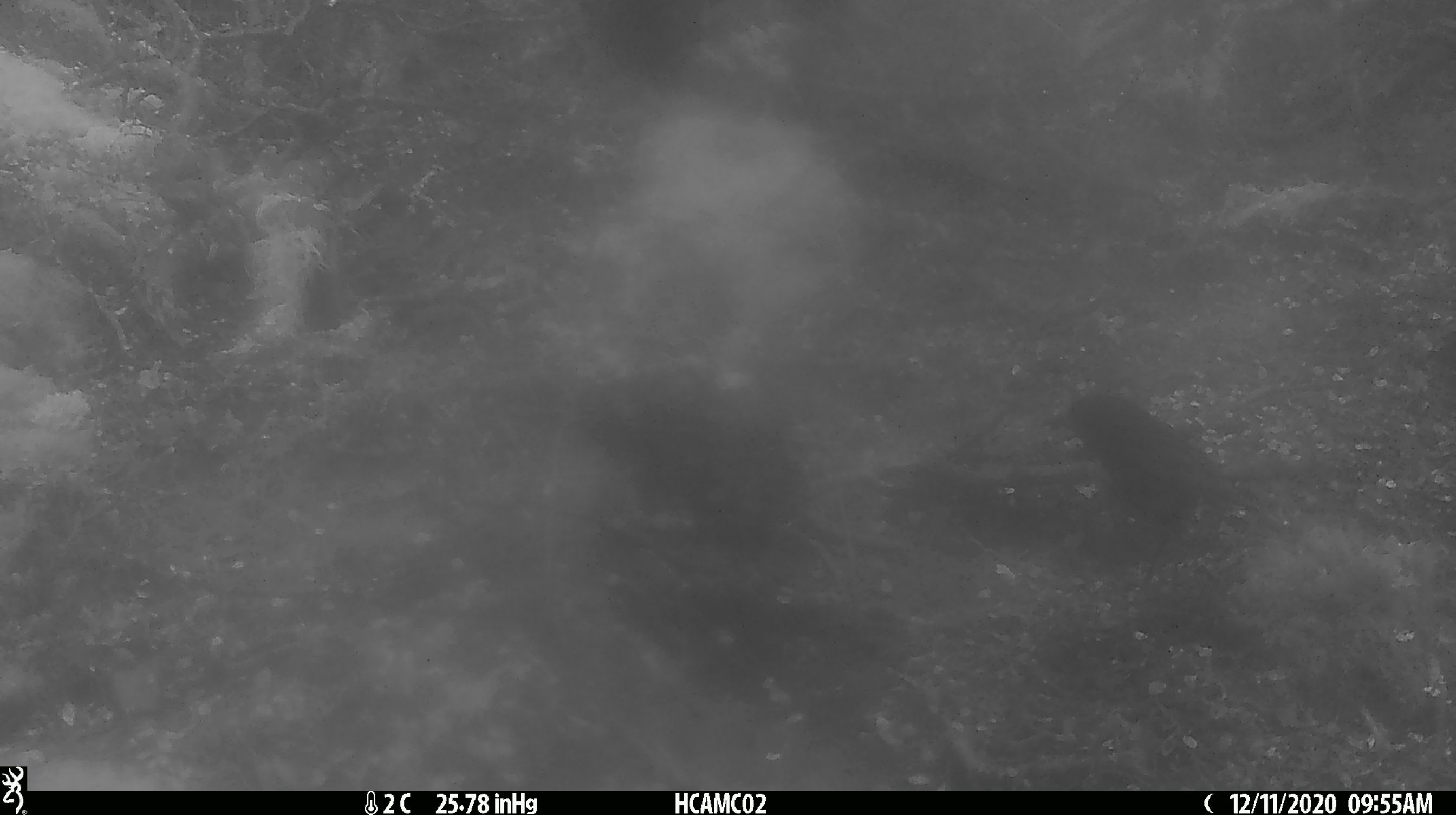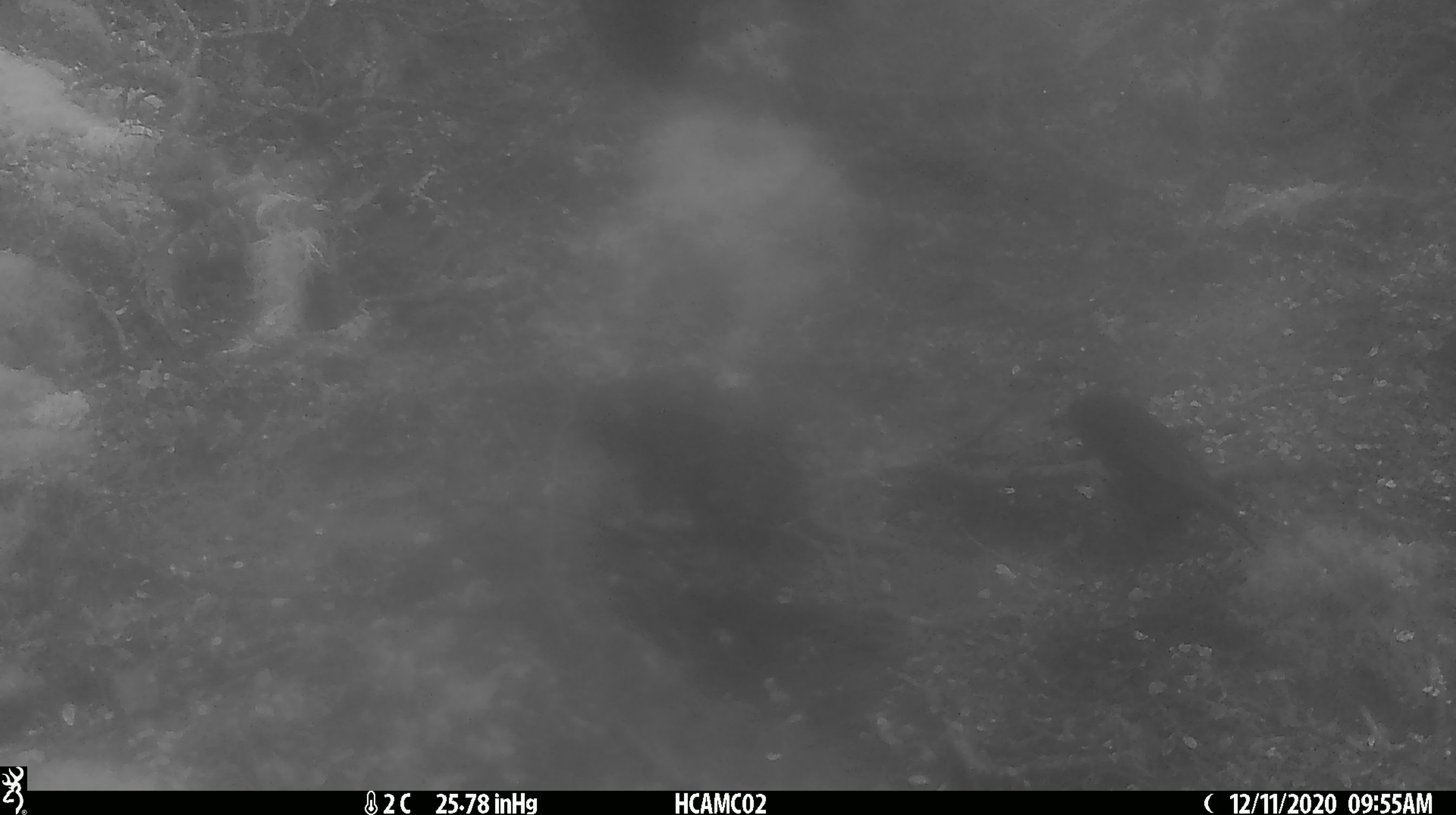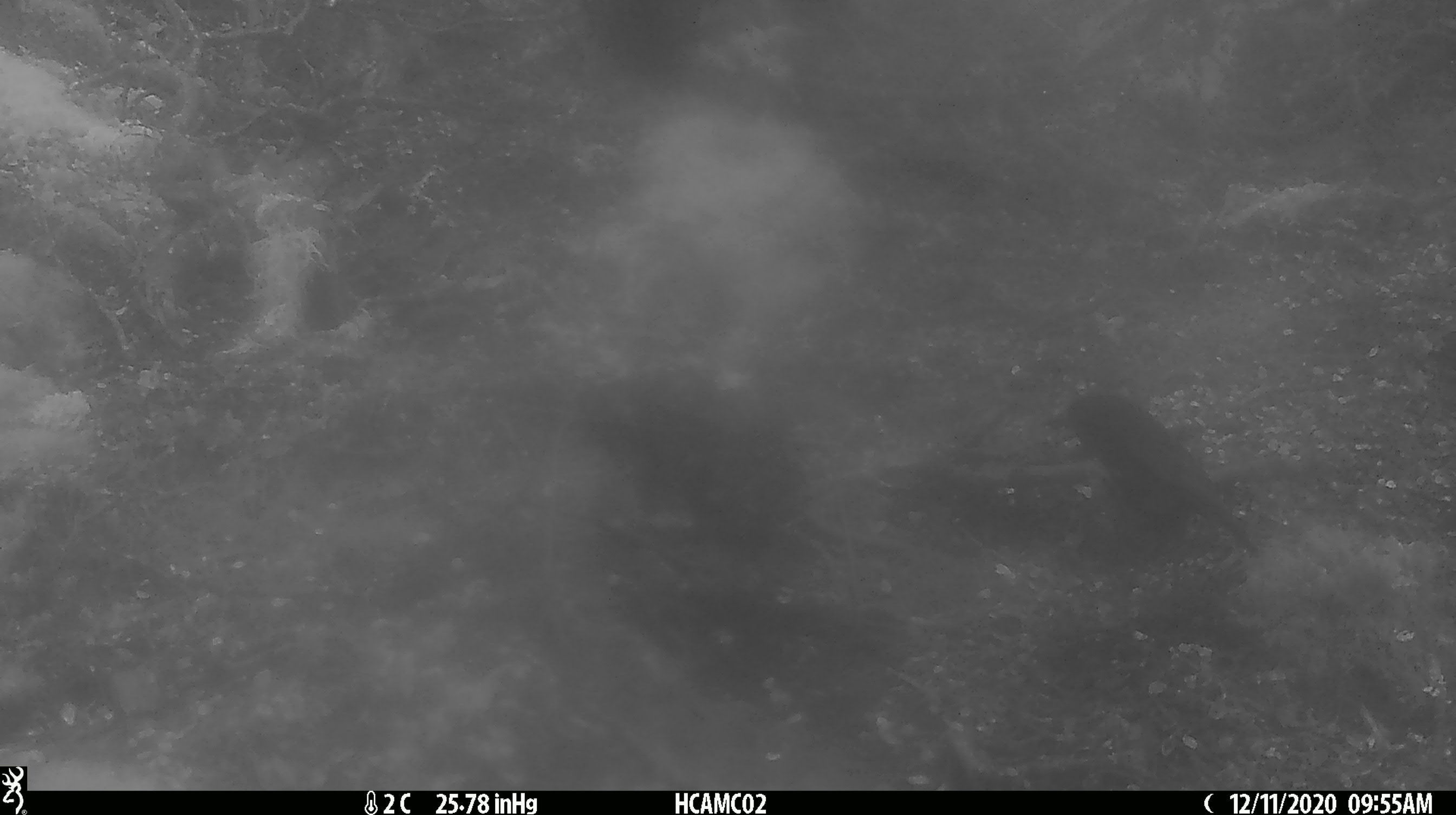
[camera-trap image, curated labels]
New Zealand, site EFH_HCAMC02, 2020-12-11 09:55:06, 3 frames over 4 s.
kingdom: Animalia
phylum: Chordata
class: Aves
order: Passeriformes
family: Petroicidae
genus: Petroica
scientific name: Petroica australis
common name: new zealand robin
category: robin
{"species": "robin (new zealand robin) (Petroica australis)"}